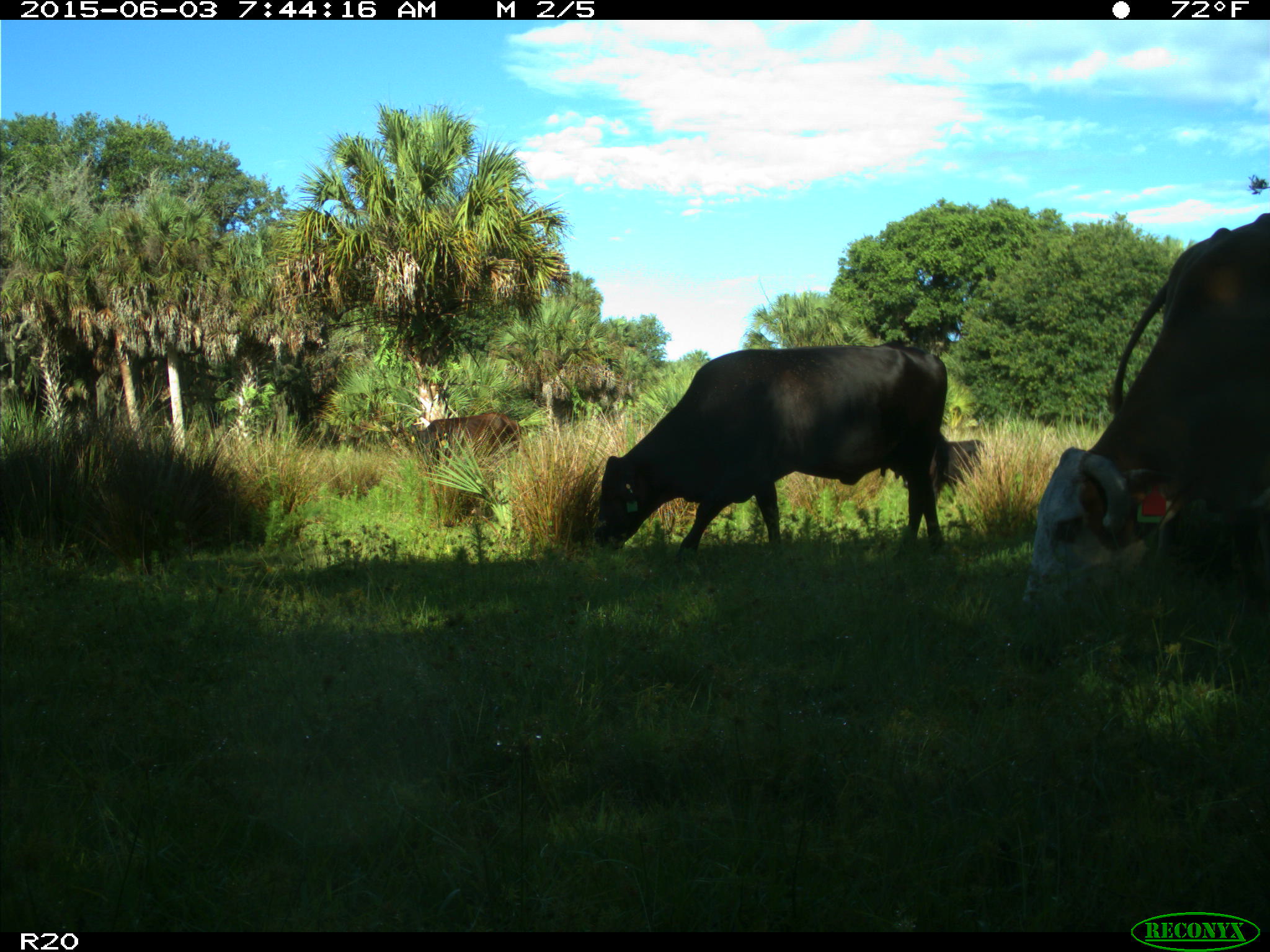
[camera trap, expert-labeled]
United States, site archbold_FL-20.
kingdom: Animalia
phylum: Chordata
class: Mammalia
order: Artiodactyla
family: Bovidae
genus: Bos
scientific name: Bos taurus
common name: domestic cow